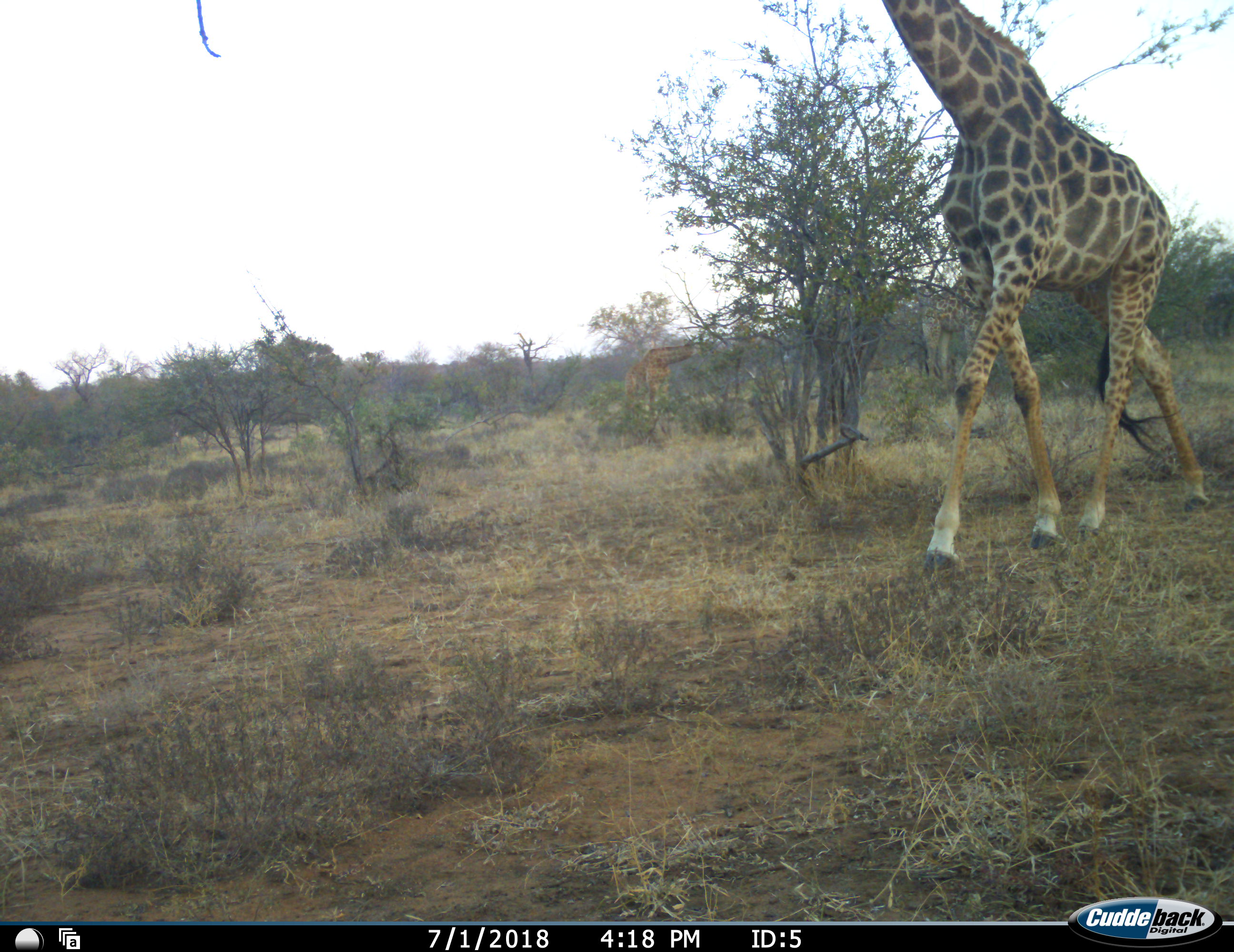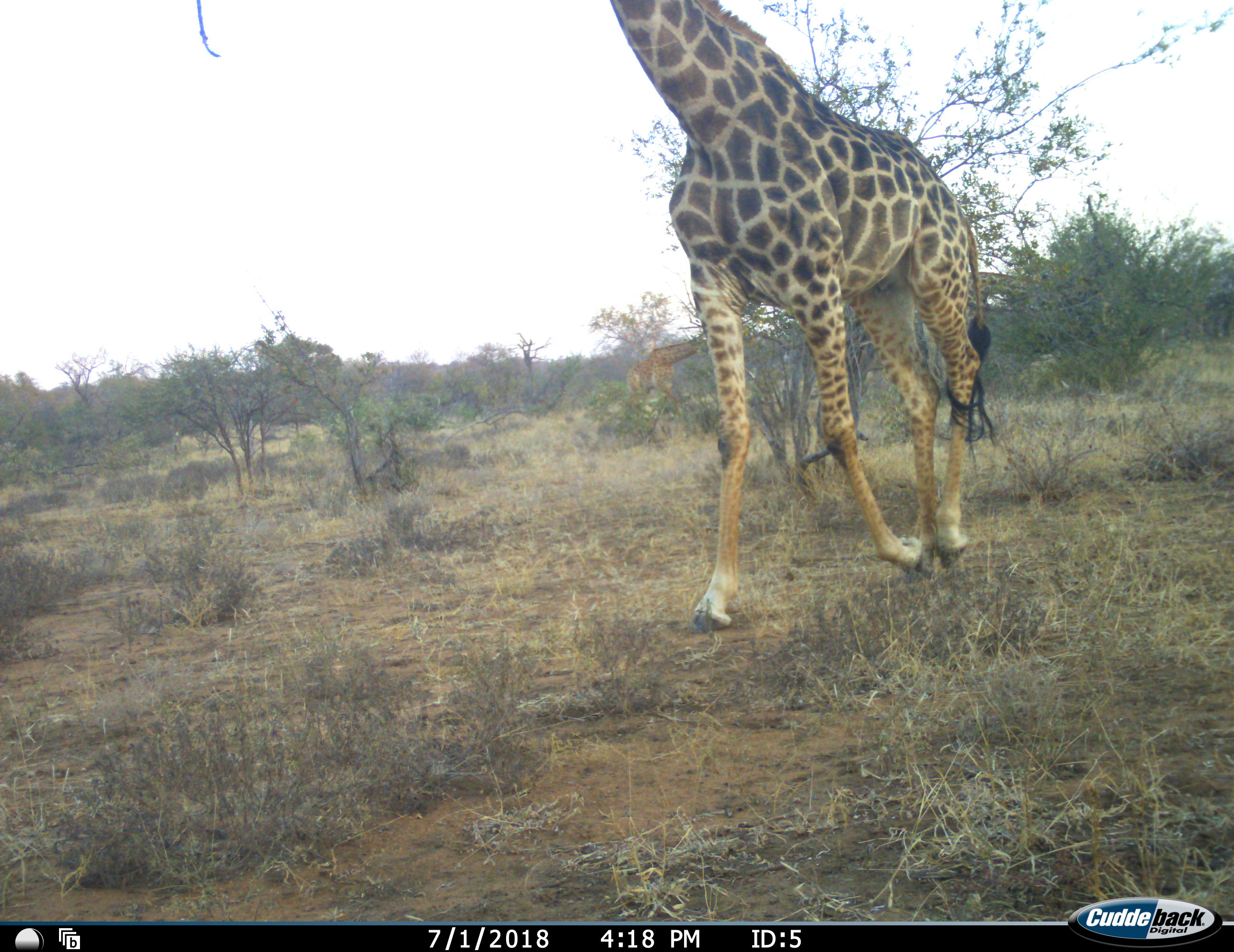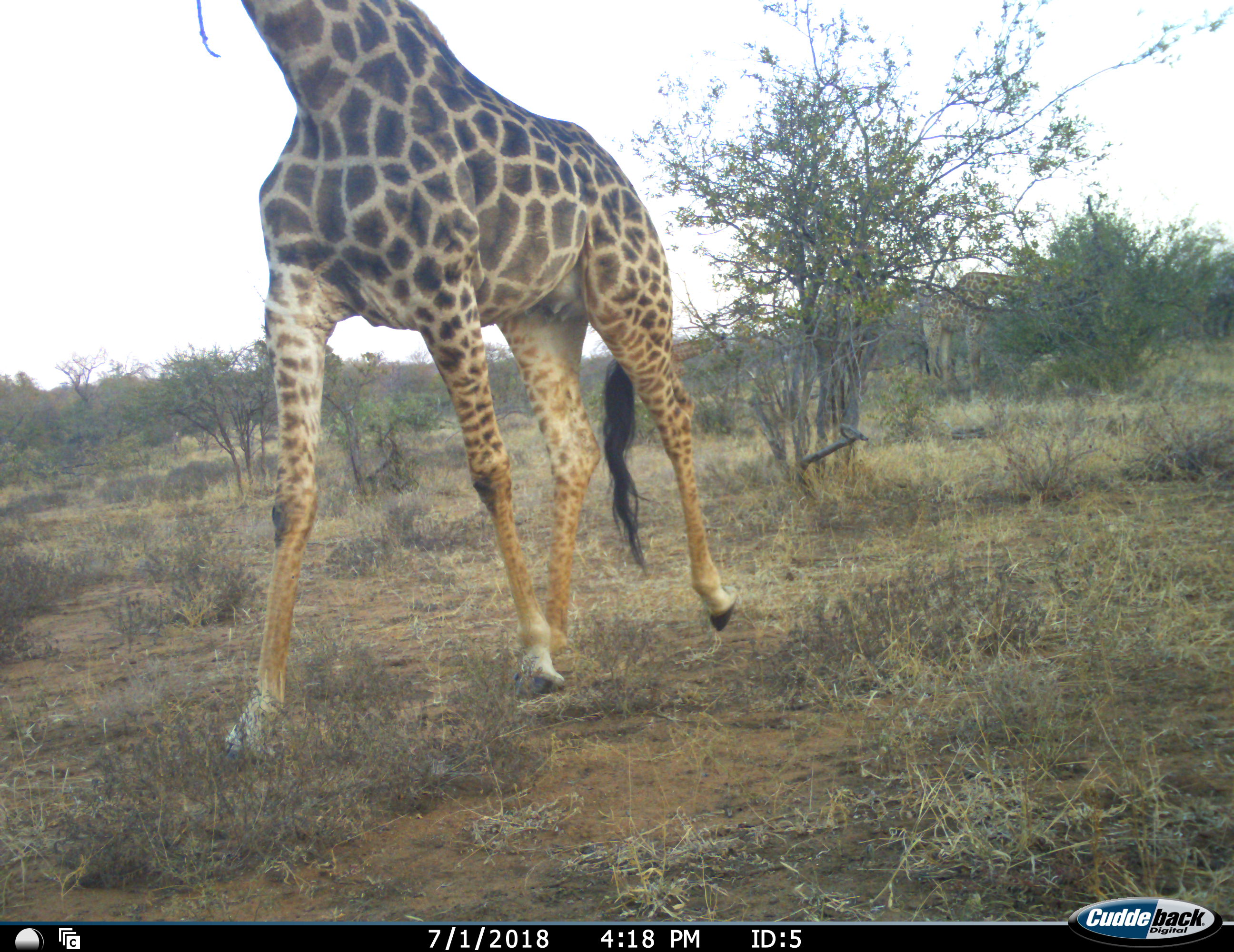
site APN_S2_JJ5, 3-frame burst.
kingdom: Animalia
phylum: Chordata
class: Mammalia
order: Artiodactyla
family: Giraffidae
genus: Giraffa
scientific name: Giraffa camelopardalis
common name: giraffe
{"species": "giraffe (Giraffa camelopardalis)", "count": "1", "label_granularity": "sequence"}